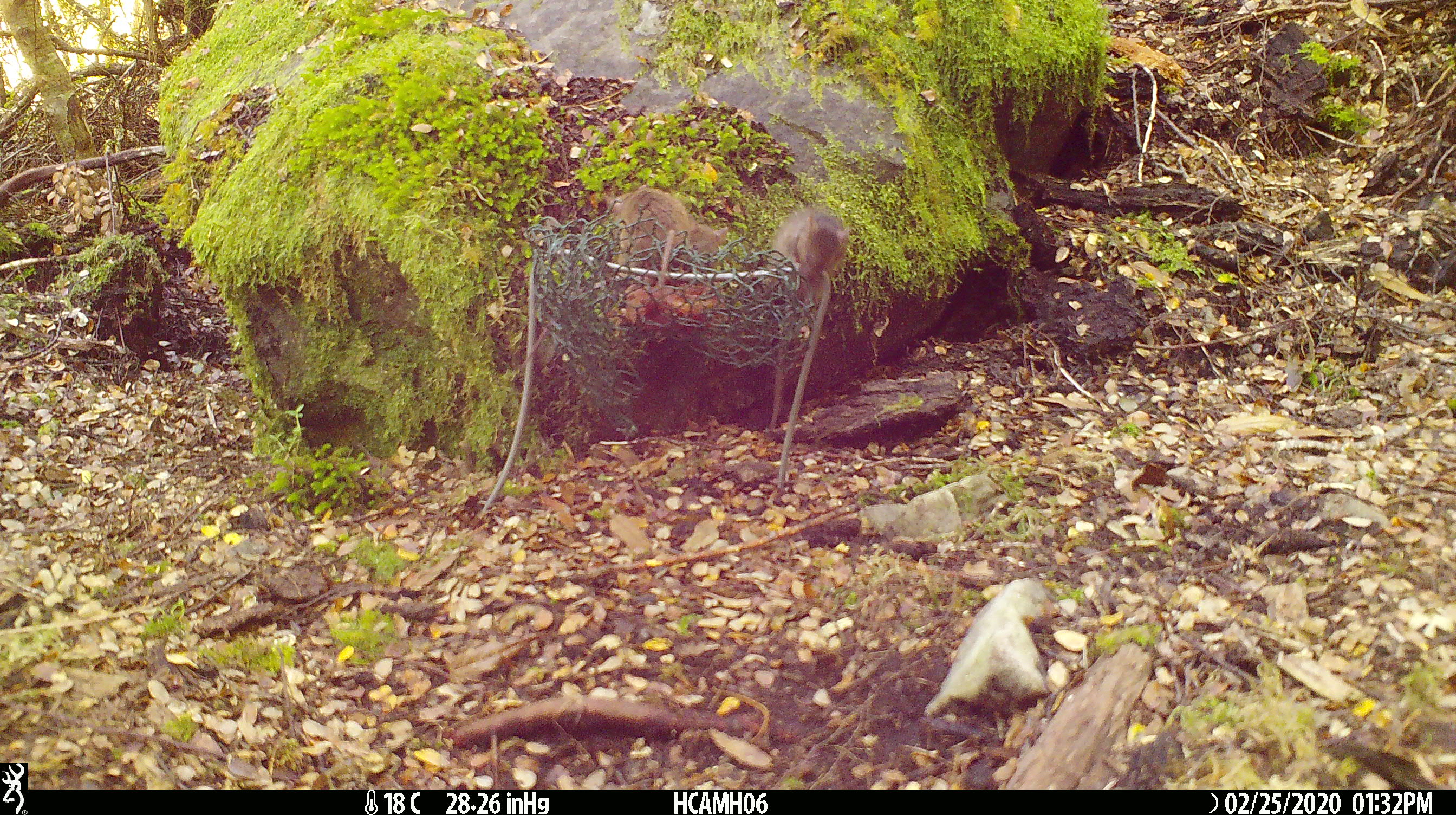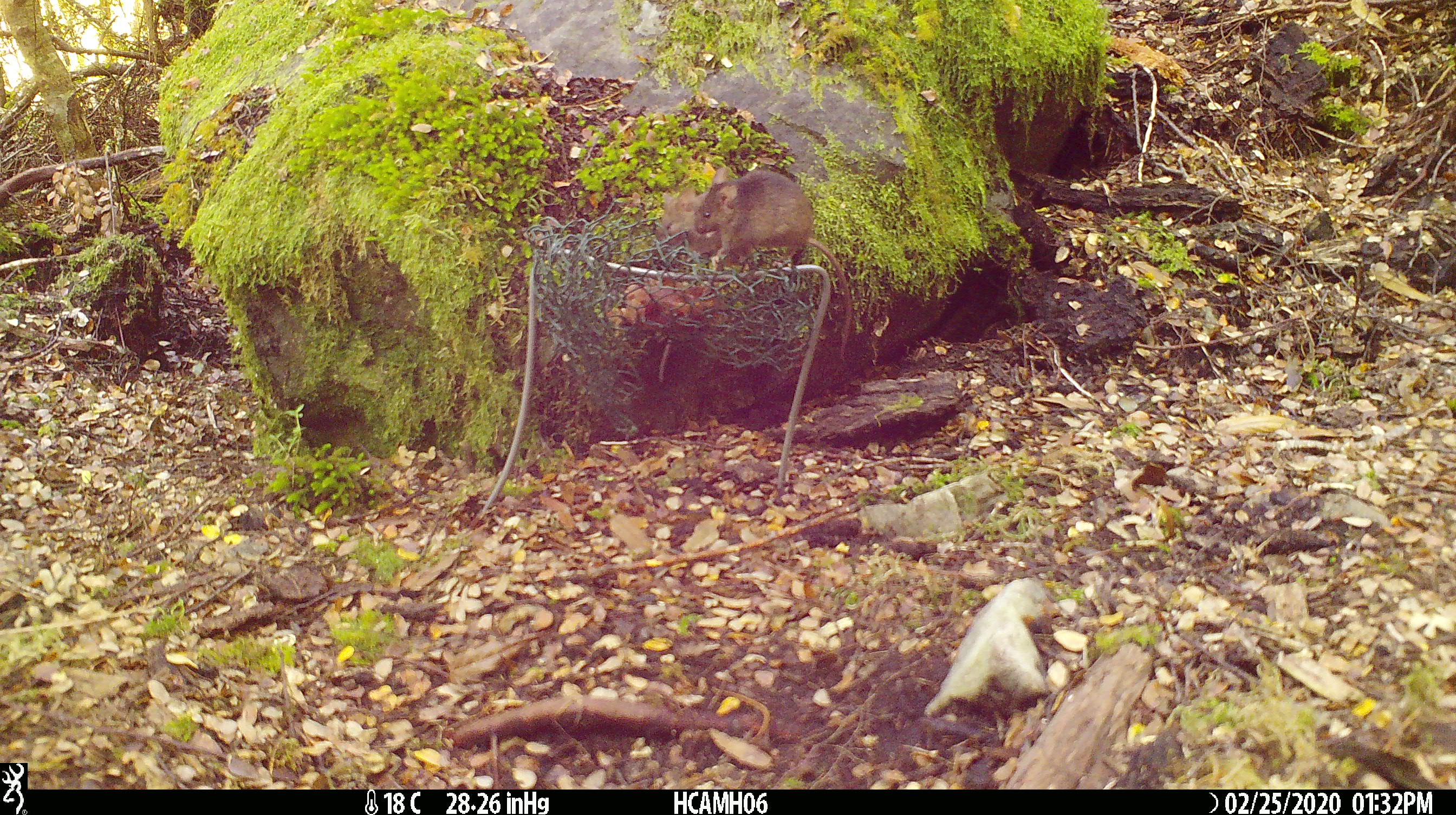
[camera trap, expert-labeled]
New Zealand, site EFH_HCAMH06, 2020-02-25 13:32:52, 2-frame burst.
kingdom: Animalia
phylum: Chordata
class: Mammalia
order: Rodentia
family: Muridae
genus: Mus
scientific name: Mus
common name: mouse